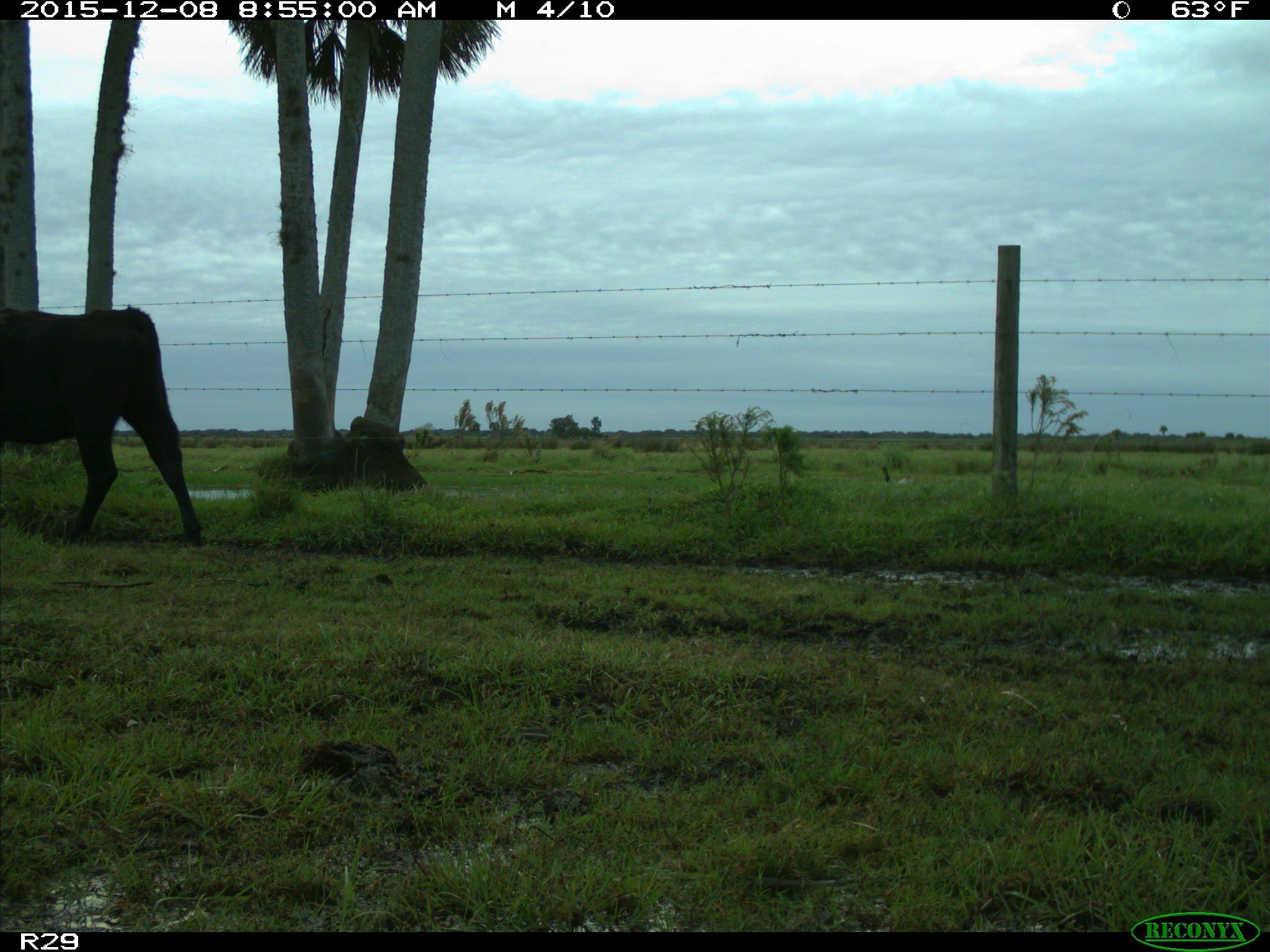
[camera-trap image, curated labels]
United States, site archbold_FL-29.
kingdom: Animalia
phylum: Chordata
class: Mammalia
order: Artiodactyla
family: Bovidae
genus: Bos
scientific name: Bos taurus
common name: domestic cow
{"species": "Bos taurus (domestic cow)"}